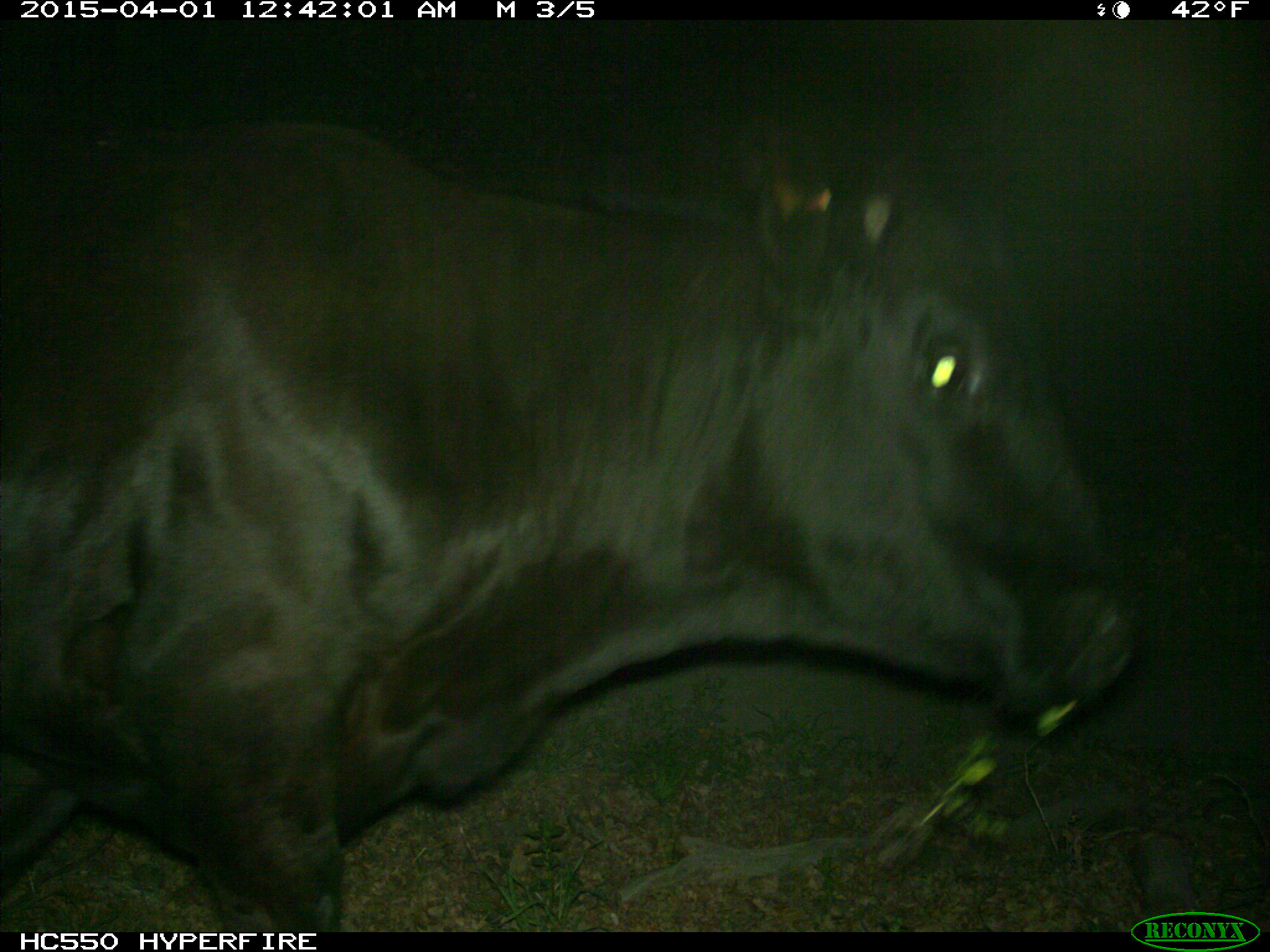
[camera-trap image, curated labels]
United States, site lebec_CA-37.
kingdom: Animalia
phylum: Chordata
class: Mammalia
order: Artiodactyla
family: Bovidae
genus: Bos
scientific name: Bos taurus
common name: domestic cow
Bos taurus (domestic cow).